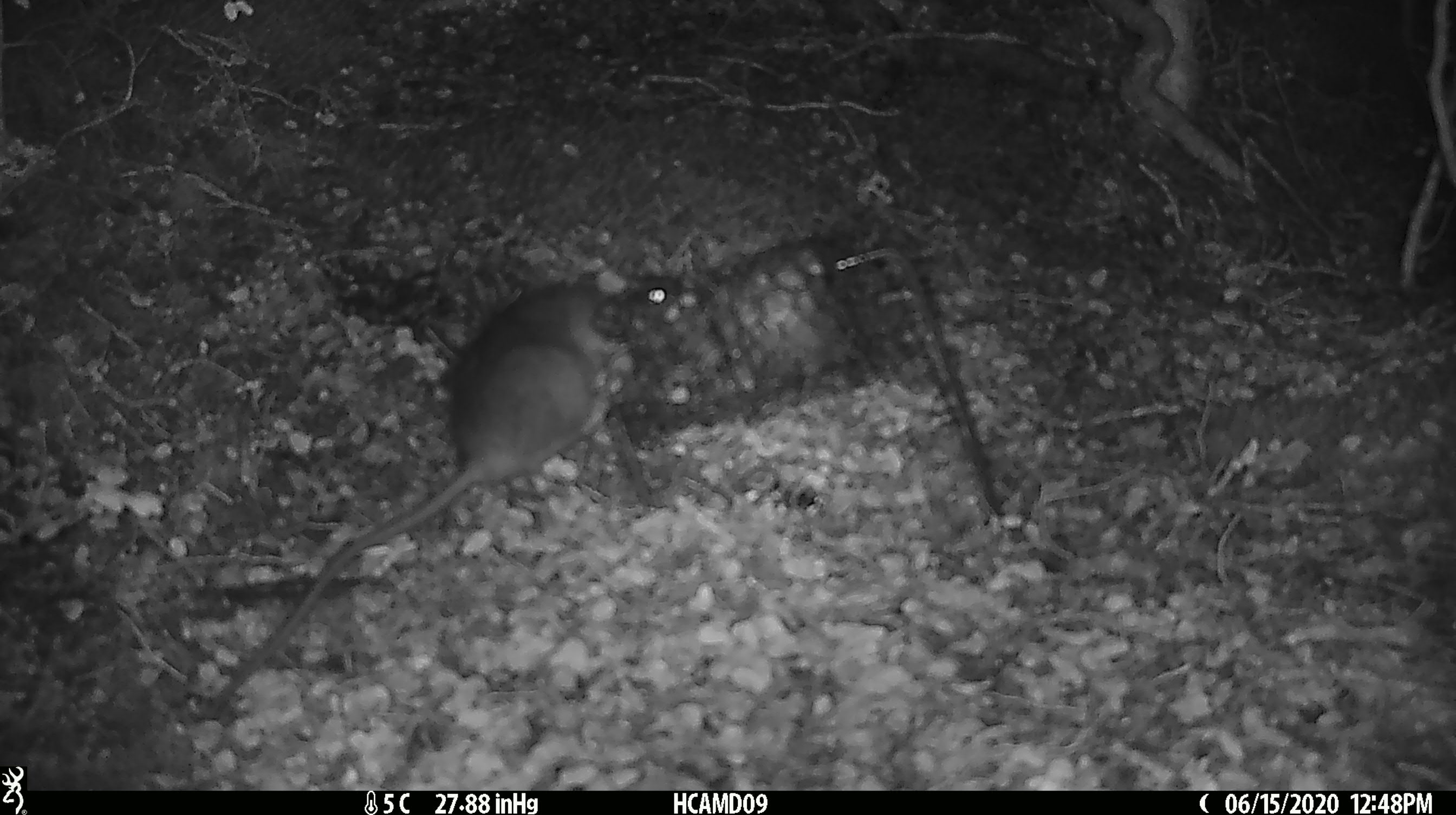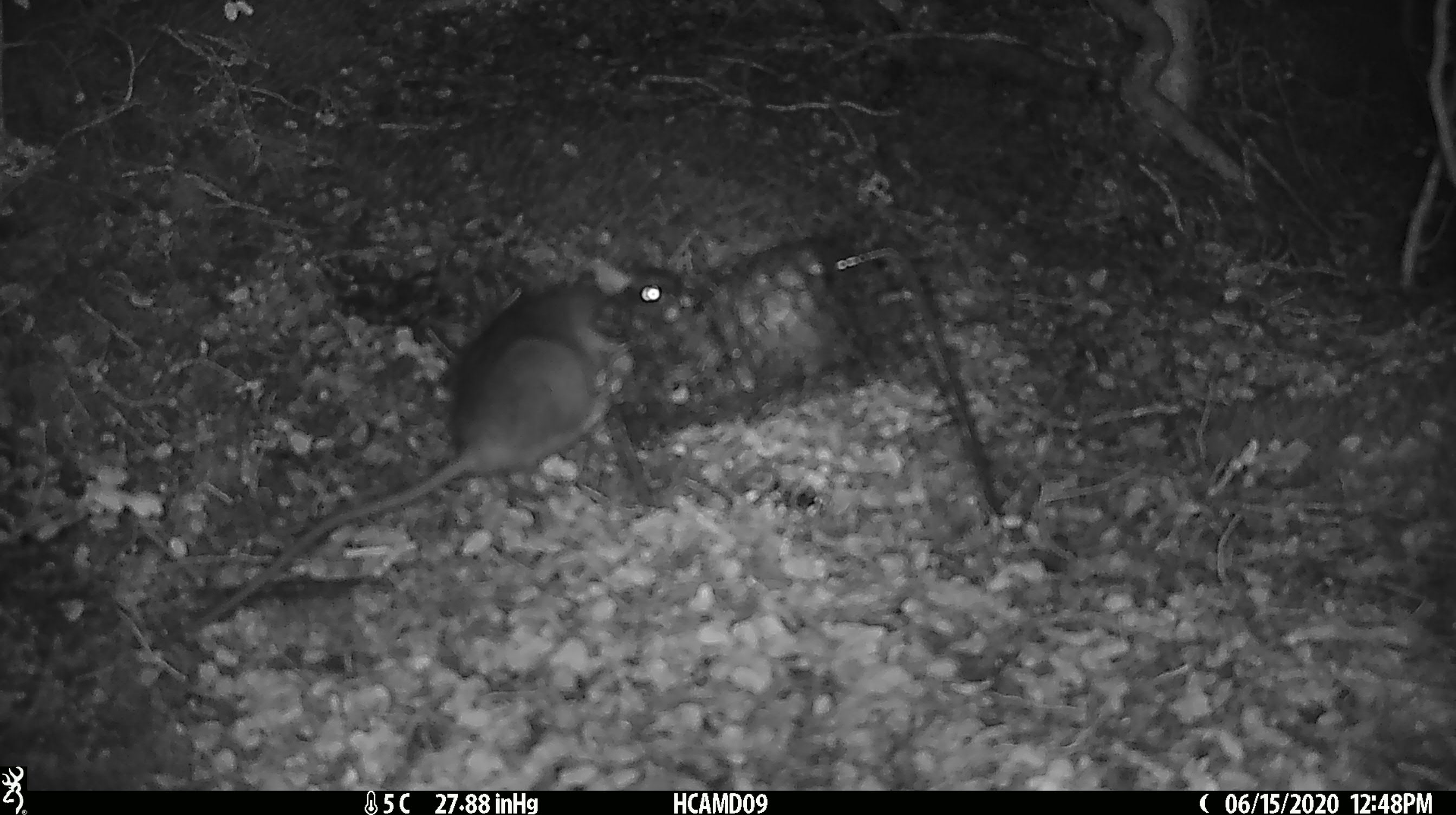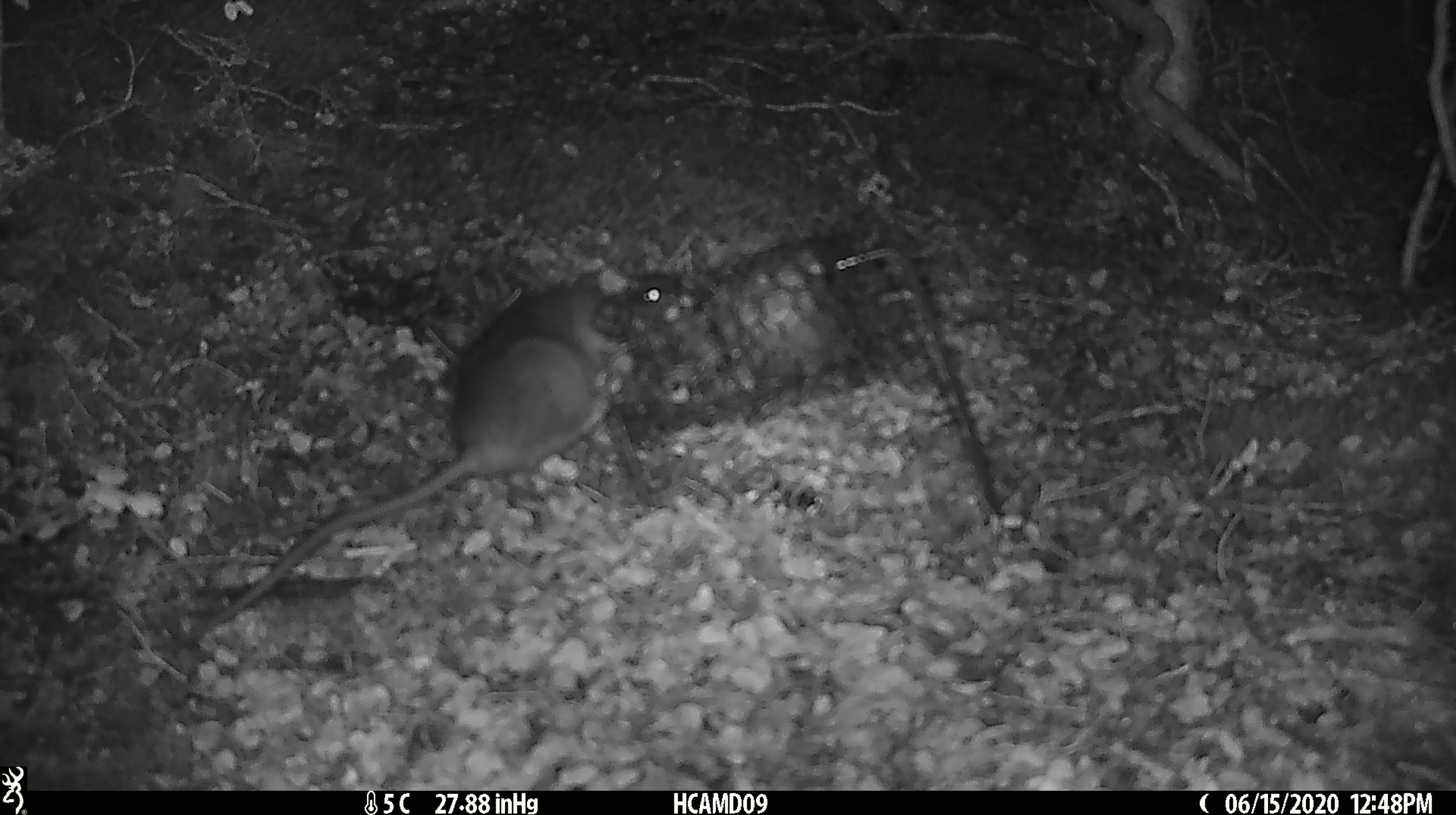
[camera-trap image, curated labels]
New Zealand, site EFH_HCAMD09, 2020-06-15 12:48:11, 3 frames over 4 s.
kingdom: Animalia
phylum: Chordata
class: Mammalia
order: Rodentia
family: Muridae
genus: Rattus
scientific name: Rattus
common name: rat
Rat (Rattus).